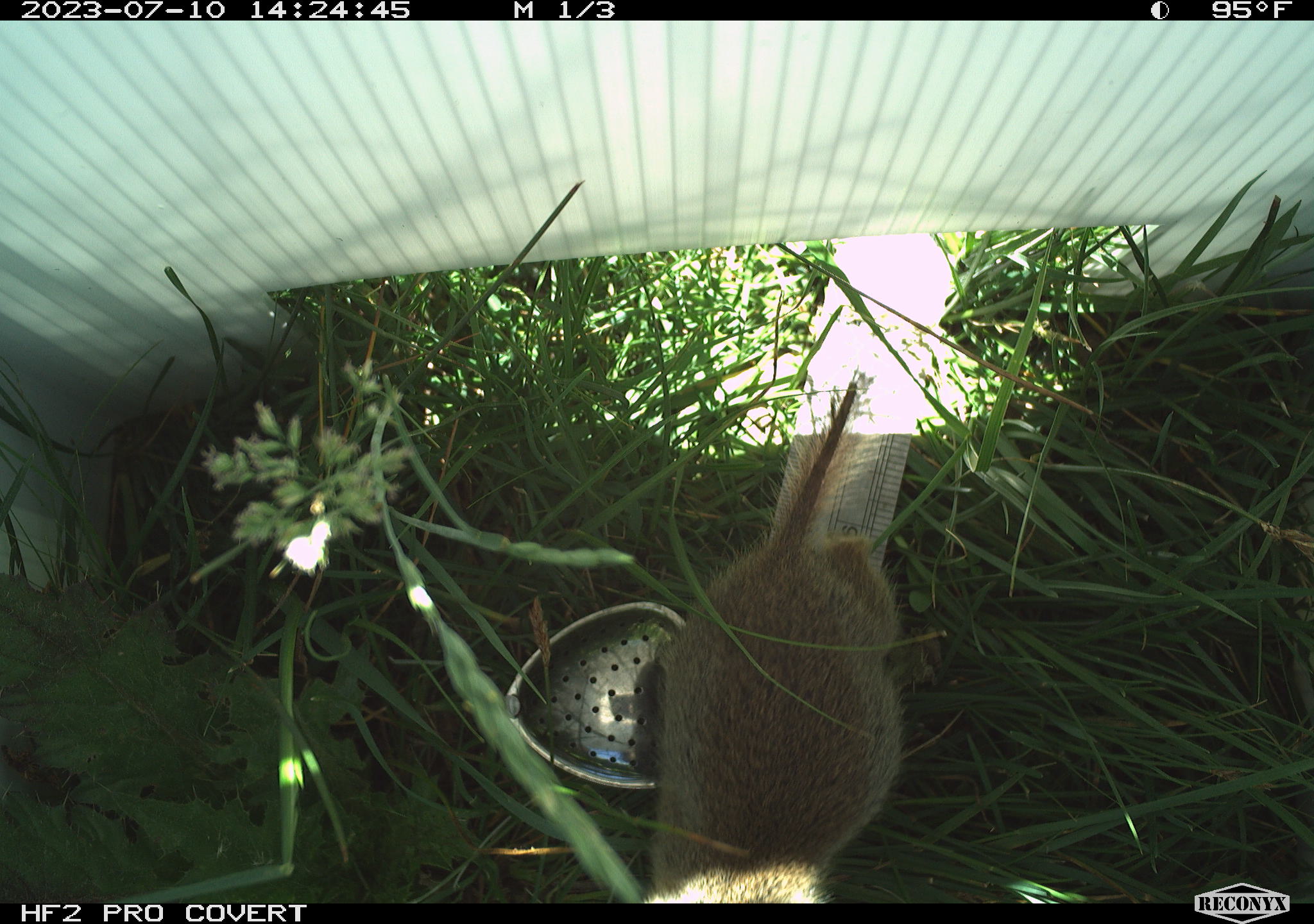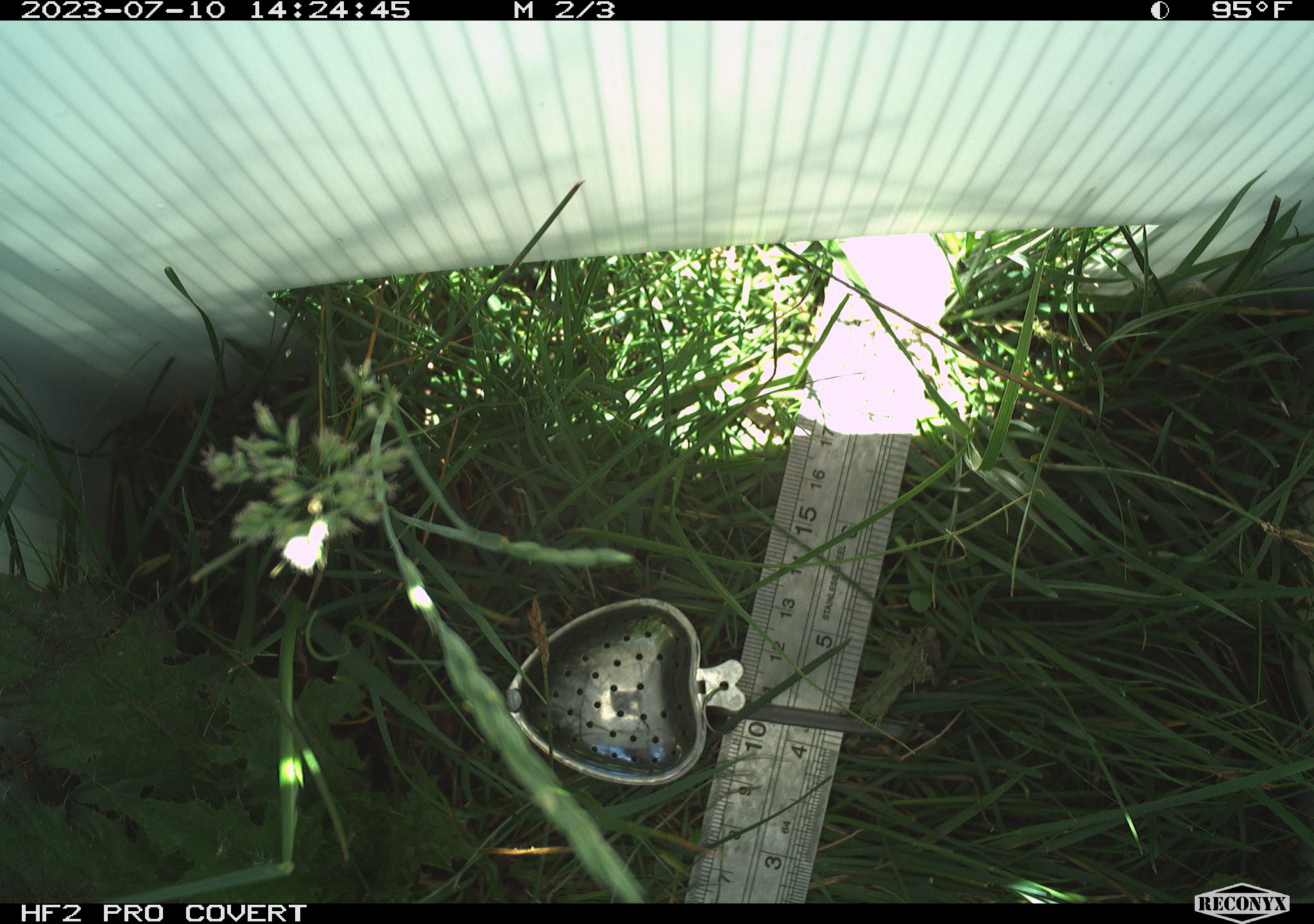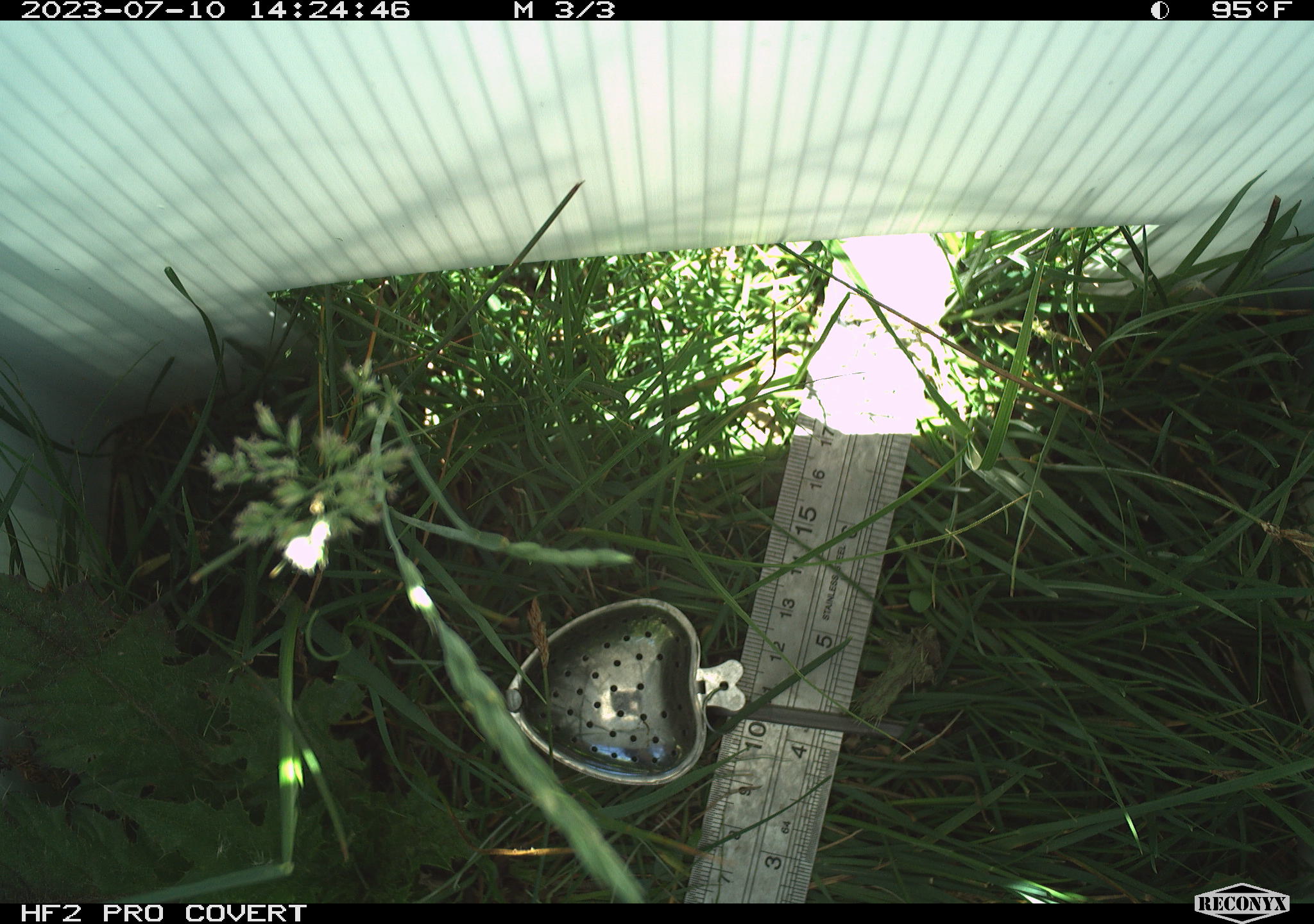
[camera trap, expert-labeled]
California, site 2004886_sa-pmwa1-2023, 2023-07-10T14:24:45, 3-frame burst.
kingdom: Animalia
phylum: Chordata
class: Mammalia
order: Rodentia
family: Sciuridae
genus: Urocitellus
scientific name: Urocitellus beldingi beldingi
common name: belding's ground squirrel